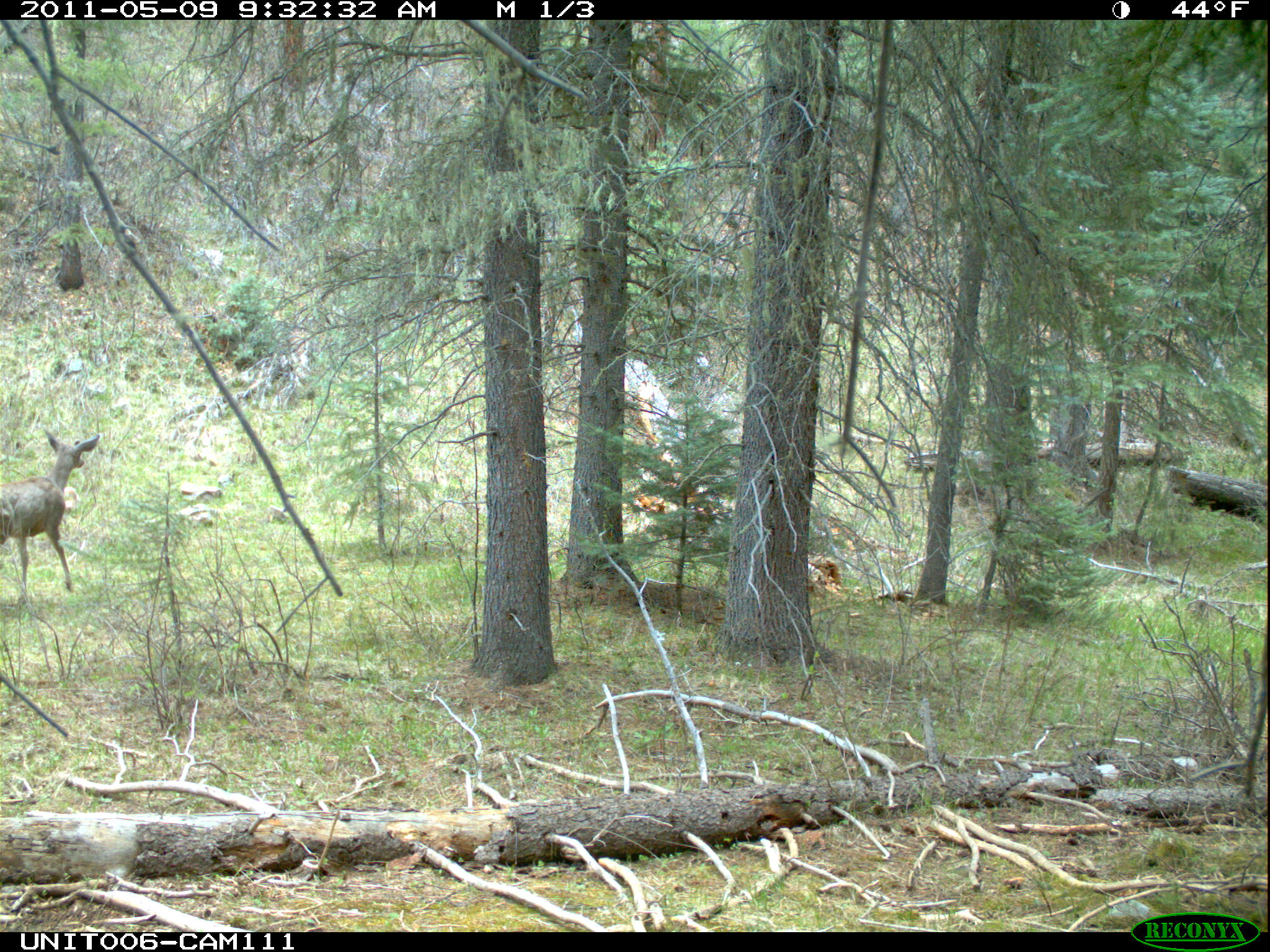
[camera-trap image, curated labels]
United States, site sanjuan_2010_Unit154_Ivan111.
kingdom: Animalia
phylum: Chordata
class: Mammalia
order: Artiodactyla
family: Cervidae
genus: Odocoileus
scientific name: Odocoileus hemionus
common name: mule deer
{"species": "Odocoileus hemionus (mule deer)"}